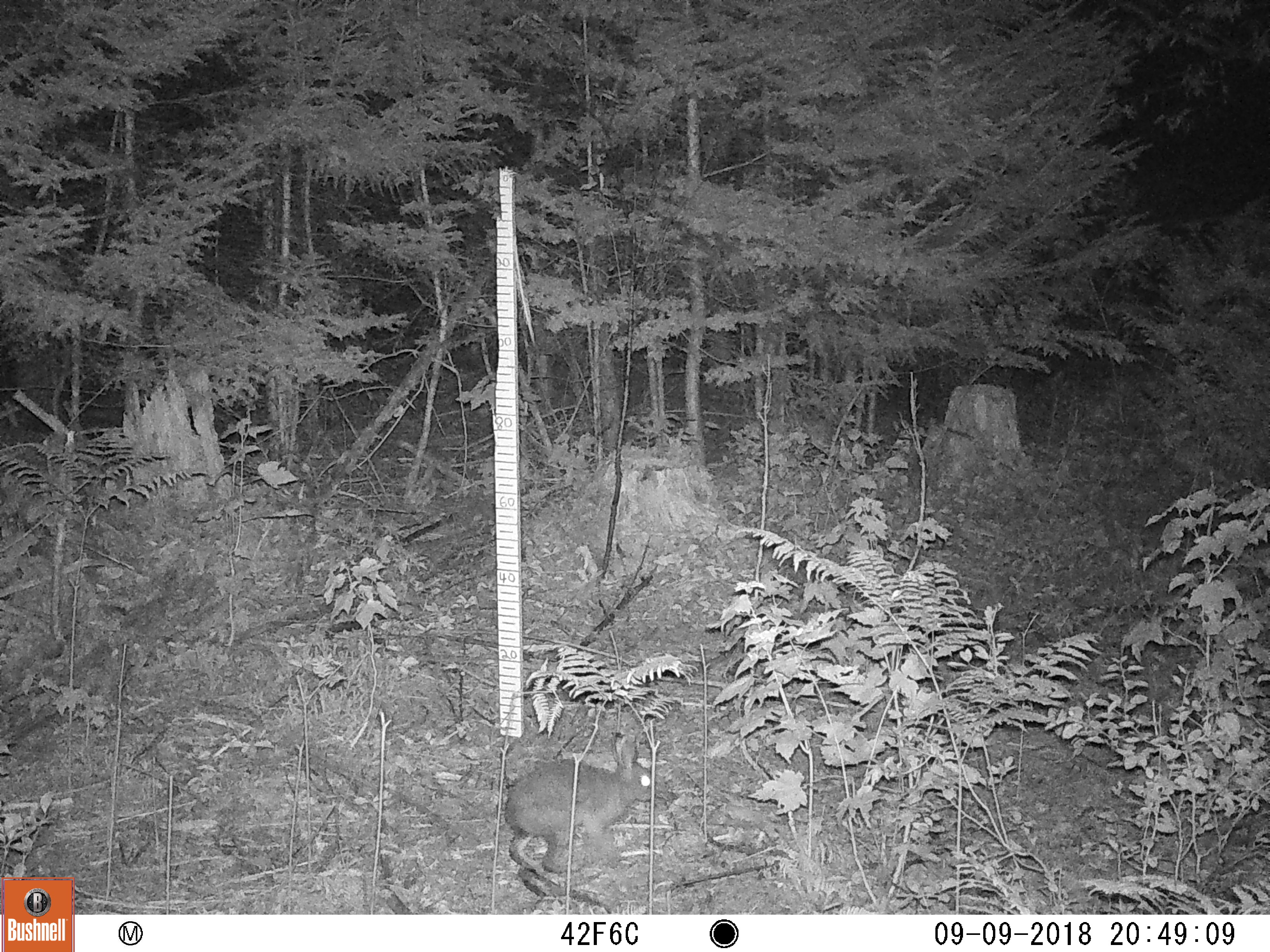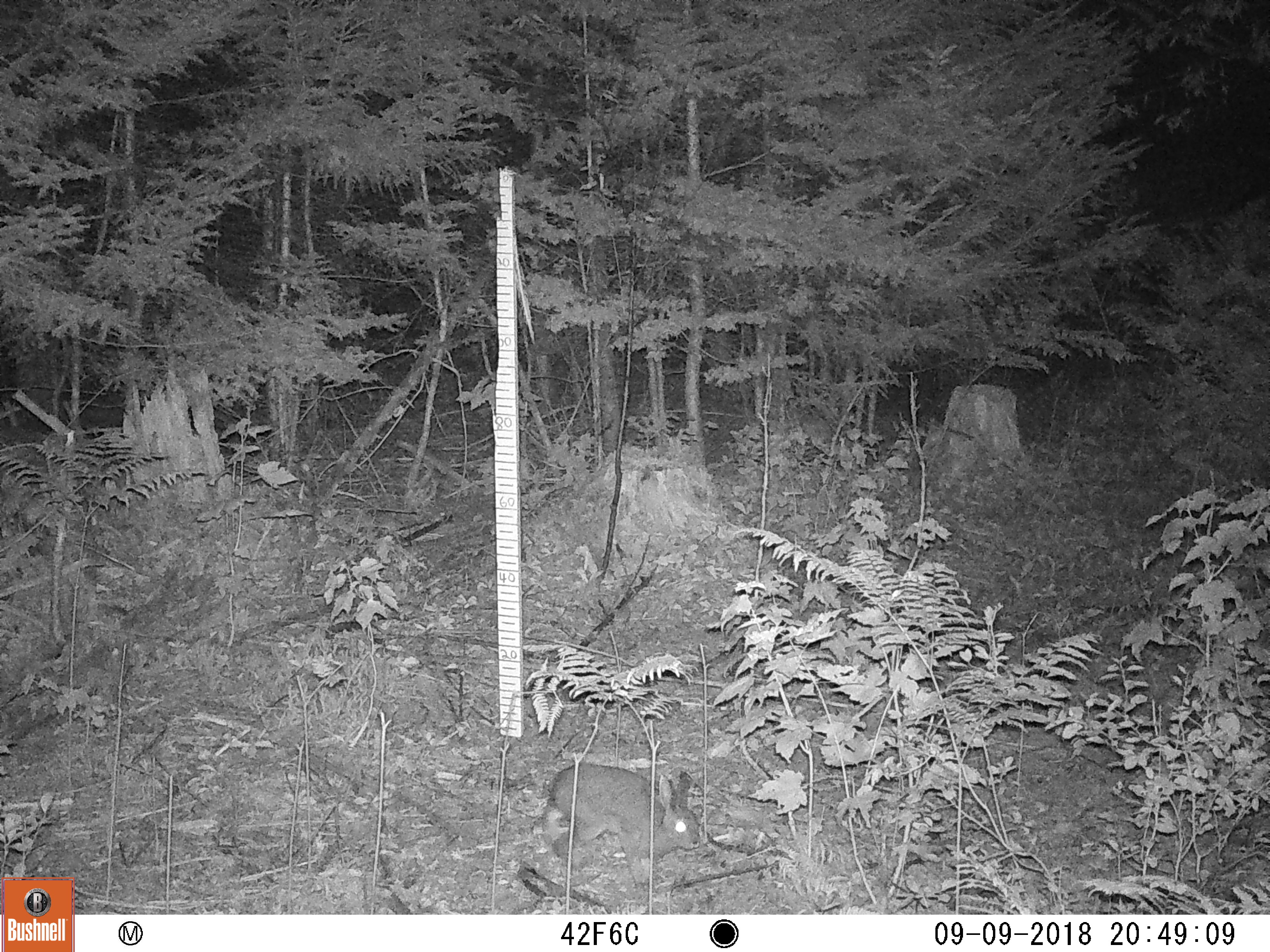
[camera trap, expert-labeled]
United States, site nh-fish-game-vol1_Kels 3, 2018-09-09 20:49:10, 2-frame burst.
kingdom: Animalia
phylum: Chordata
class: Mammalia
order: Lagomorpha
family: Leporidae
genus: Lepus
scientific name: Lepus americanus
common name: snowshoe hare